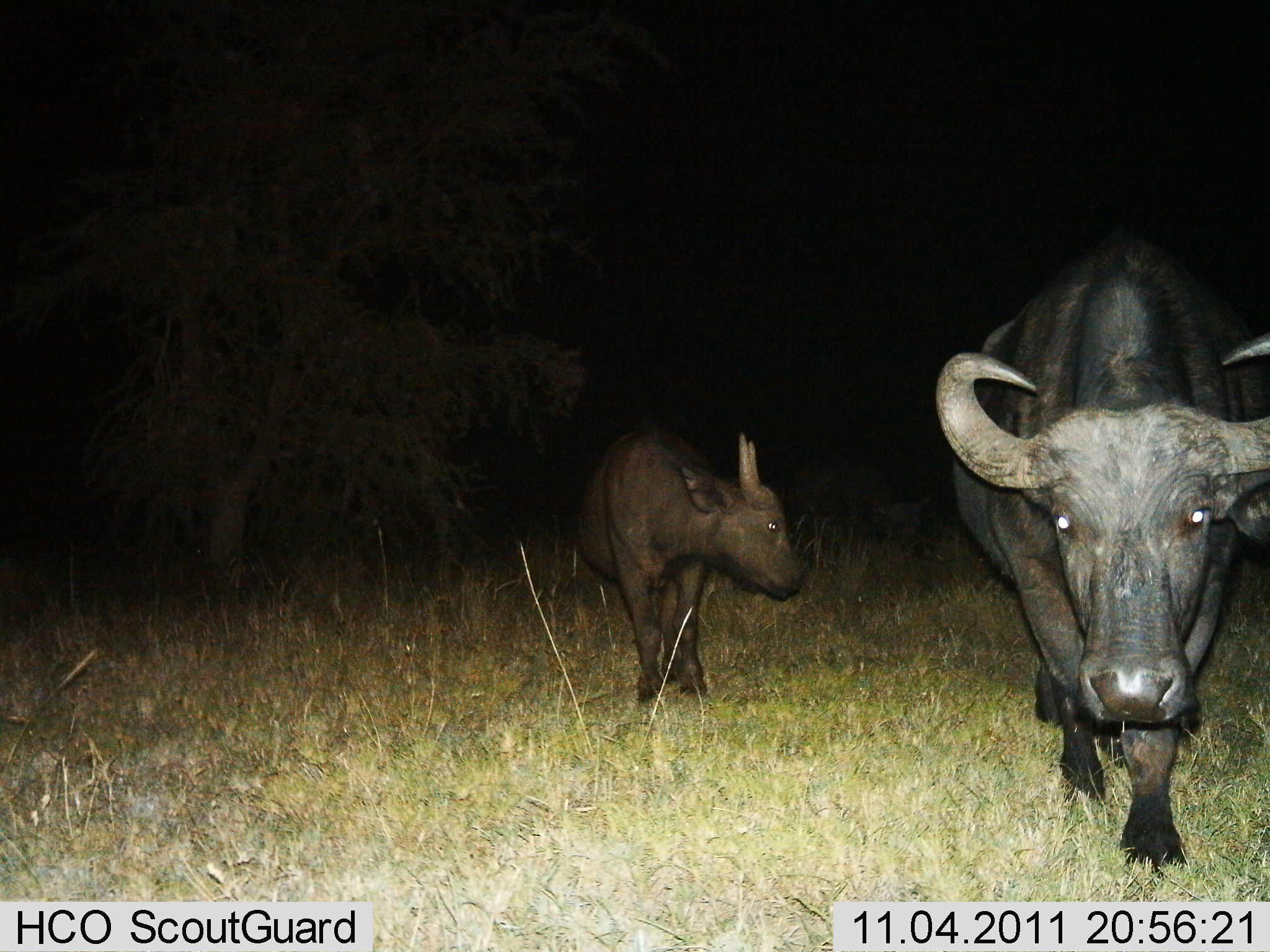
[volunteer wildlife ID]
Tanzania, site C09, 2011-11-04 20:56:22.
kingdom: Animalia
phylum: Chordata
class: Mammalia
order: Artiodactyla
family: Bovidae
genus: Syncerus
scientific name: Syncerus caffer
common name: cape buffalo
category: buffalo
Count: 2.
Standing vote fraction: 30%.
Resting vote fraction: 0%.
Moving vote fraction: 80%.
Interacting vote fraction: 0%.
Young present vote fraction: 80%.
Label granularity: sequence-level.